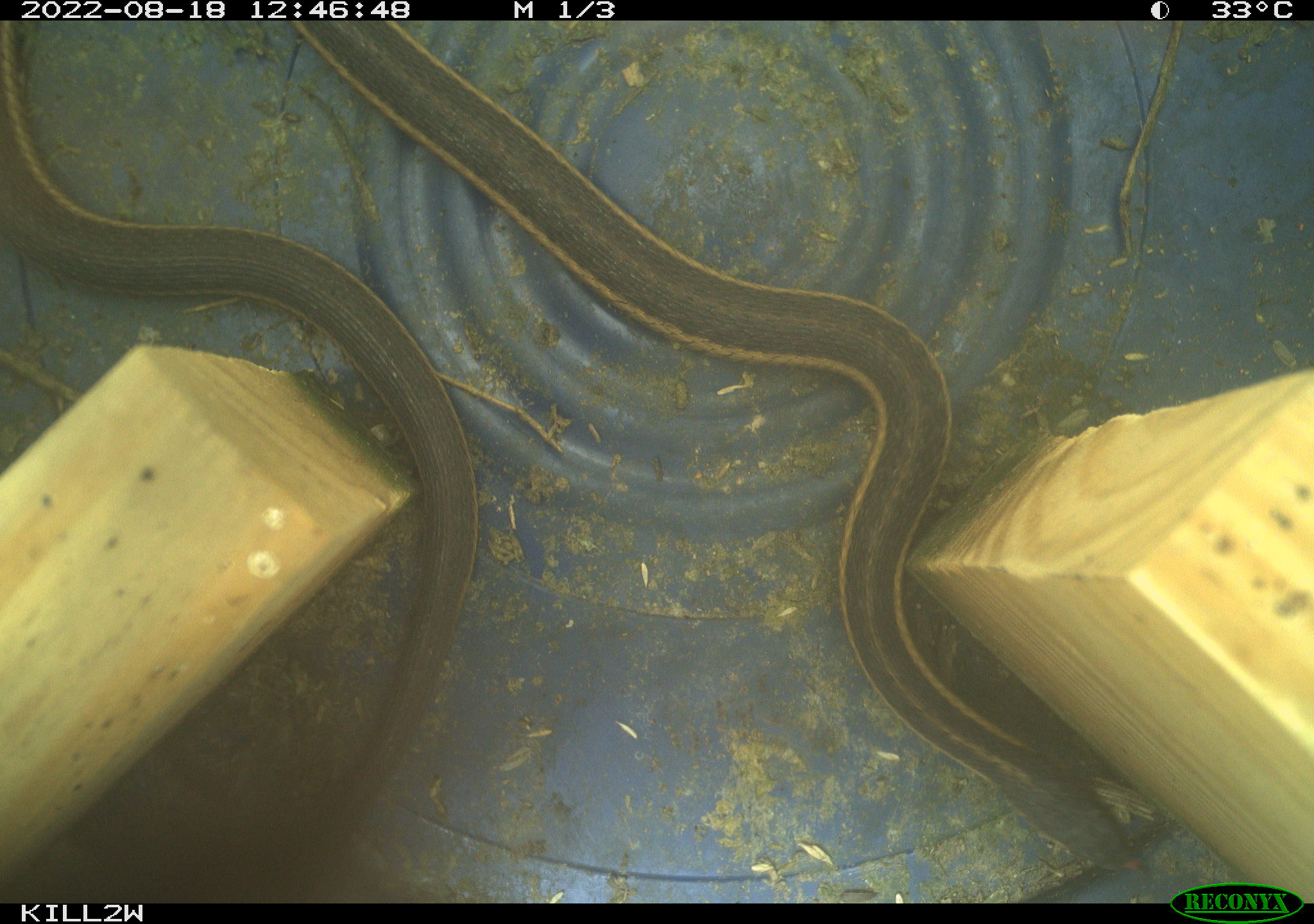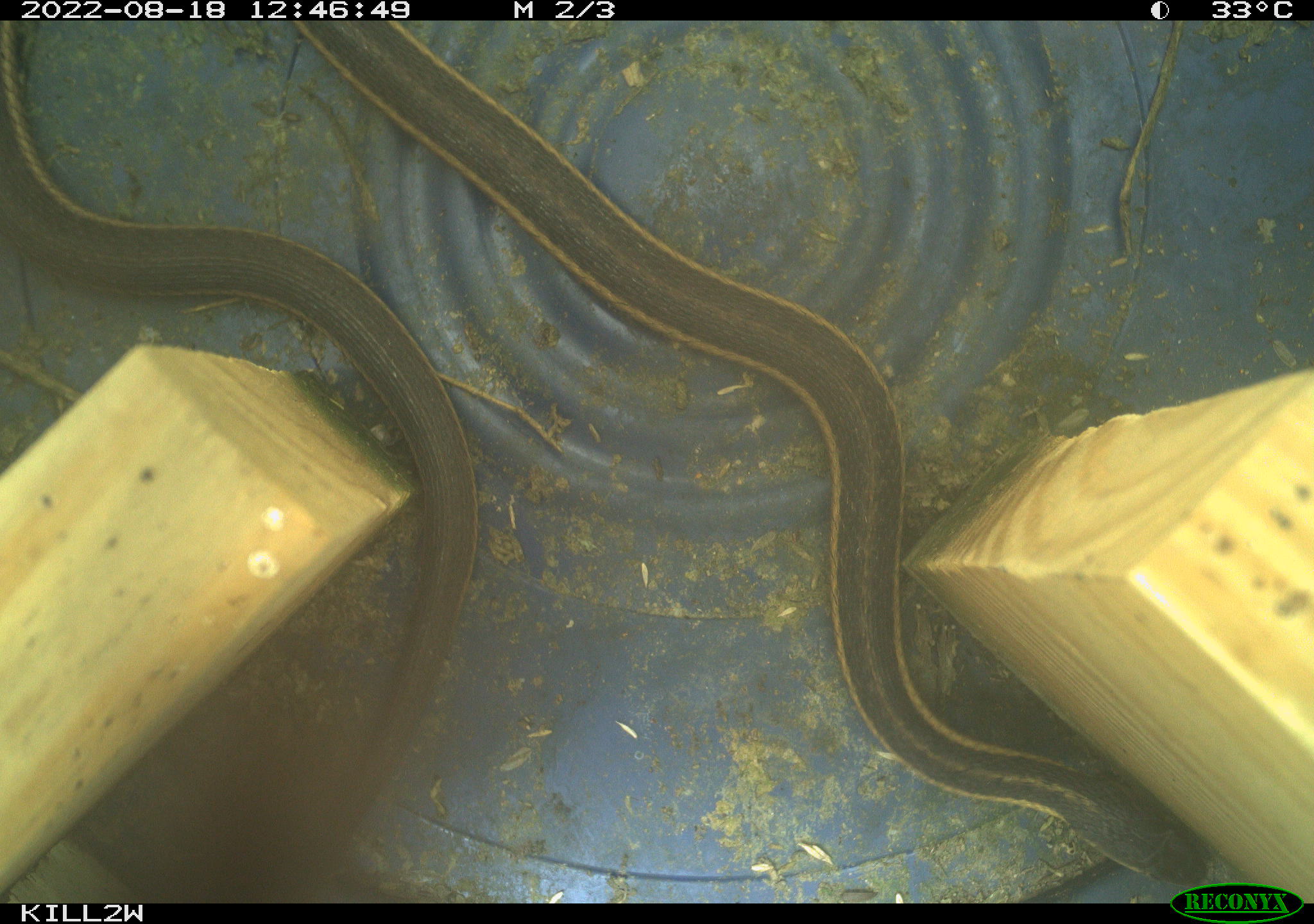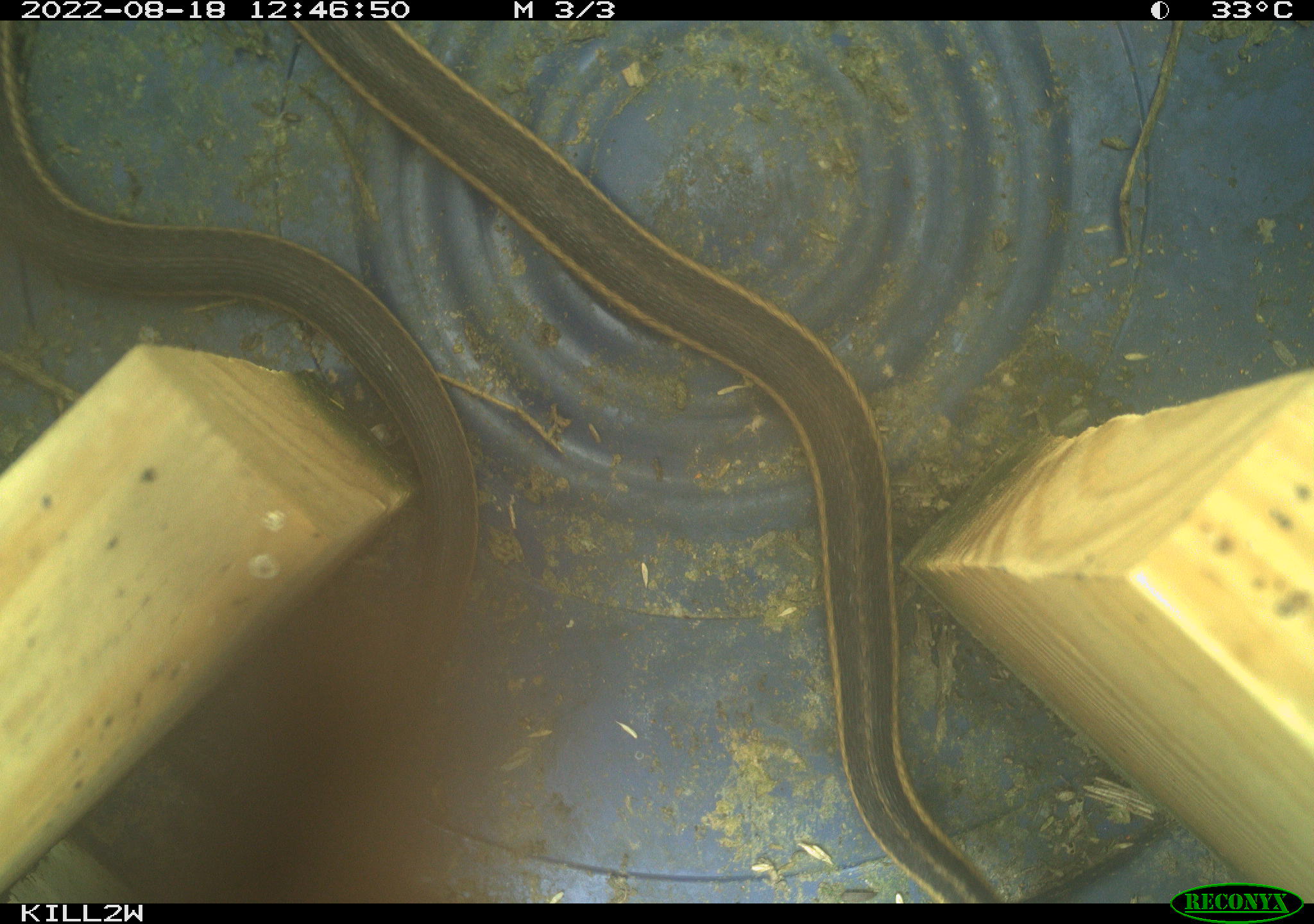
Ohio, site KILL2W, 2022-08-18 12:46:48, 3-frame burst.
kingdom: Animalia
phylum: Chordata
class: Reptilia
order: Squamata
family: Colubridae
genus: Thamnophis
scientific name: Thamnophis sirtalis sirtalis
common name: eastern gartersnake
Eastern gartersnake (Thamnophis sirtalis sirtalis).